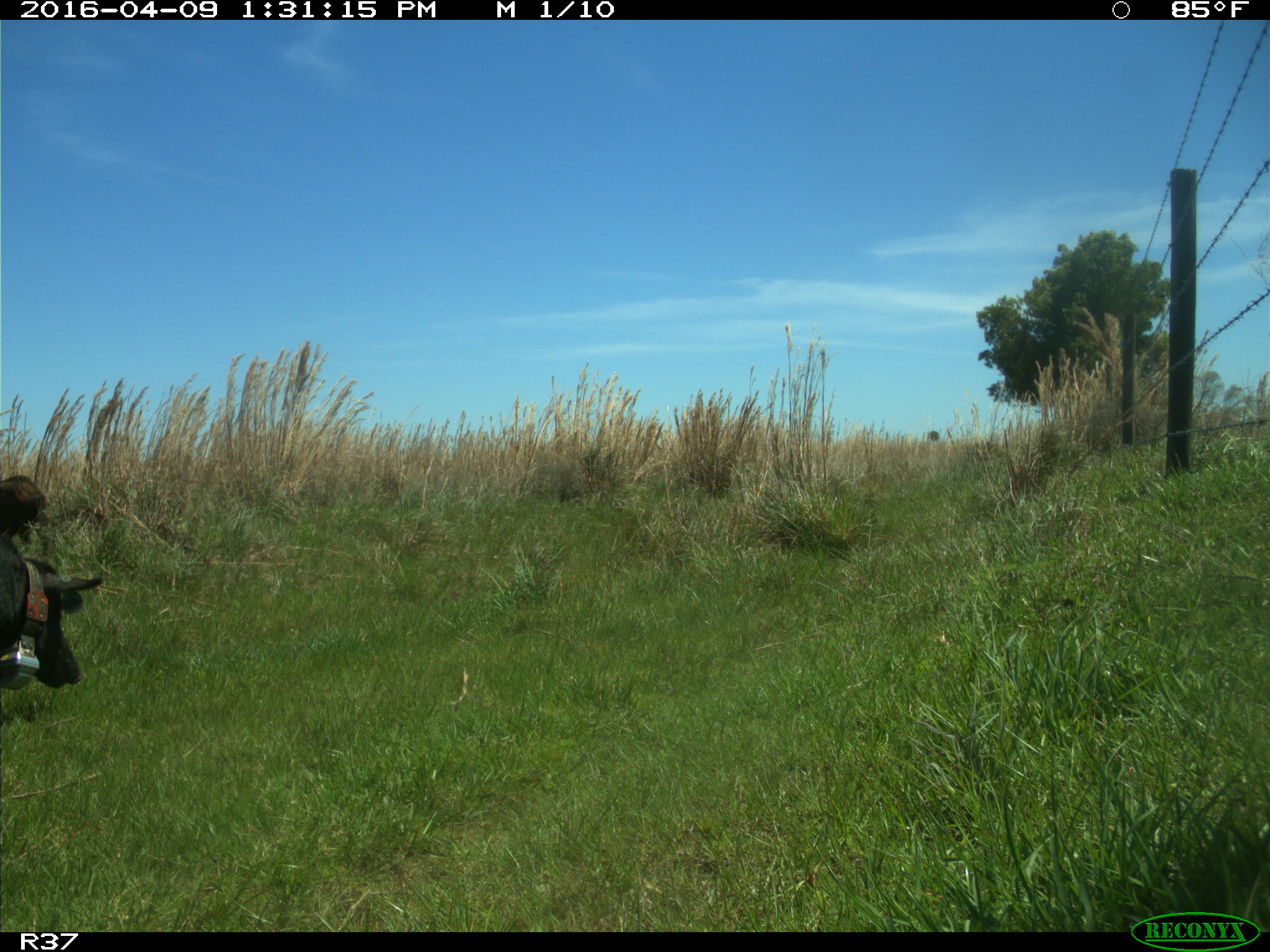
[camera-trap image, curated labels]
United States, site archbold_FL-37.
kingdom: Animalia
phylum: Chordata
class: Mammalia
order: Artiodactyla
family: Suidae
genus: Sus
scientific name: Sus scrofa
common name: wild boar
Sus scrofa (wild boar).